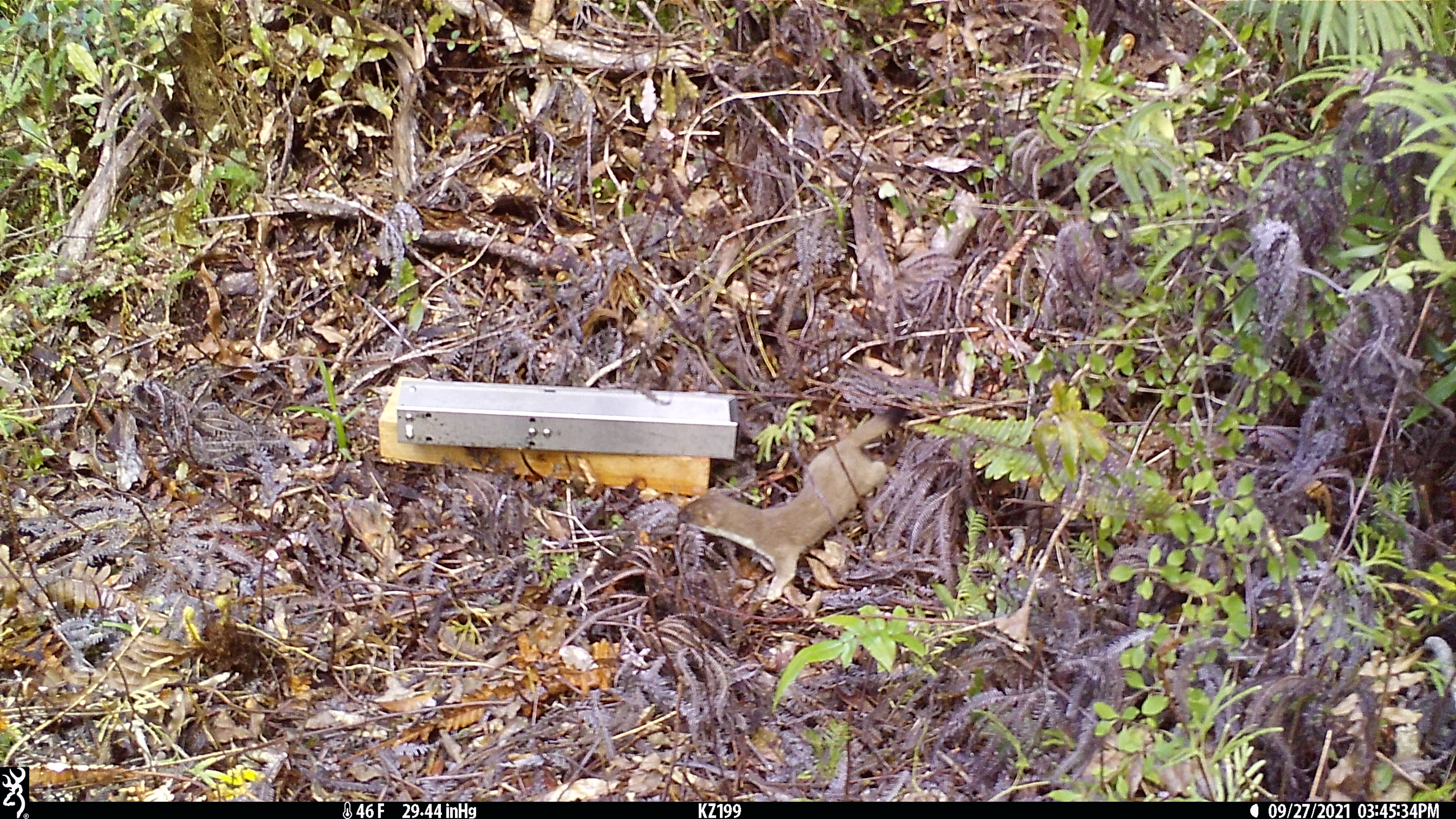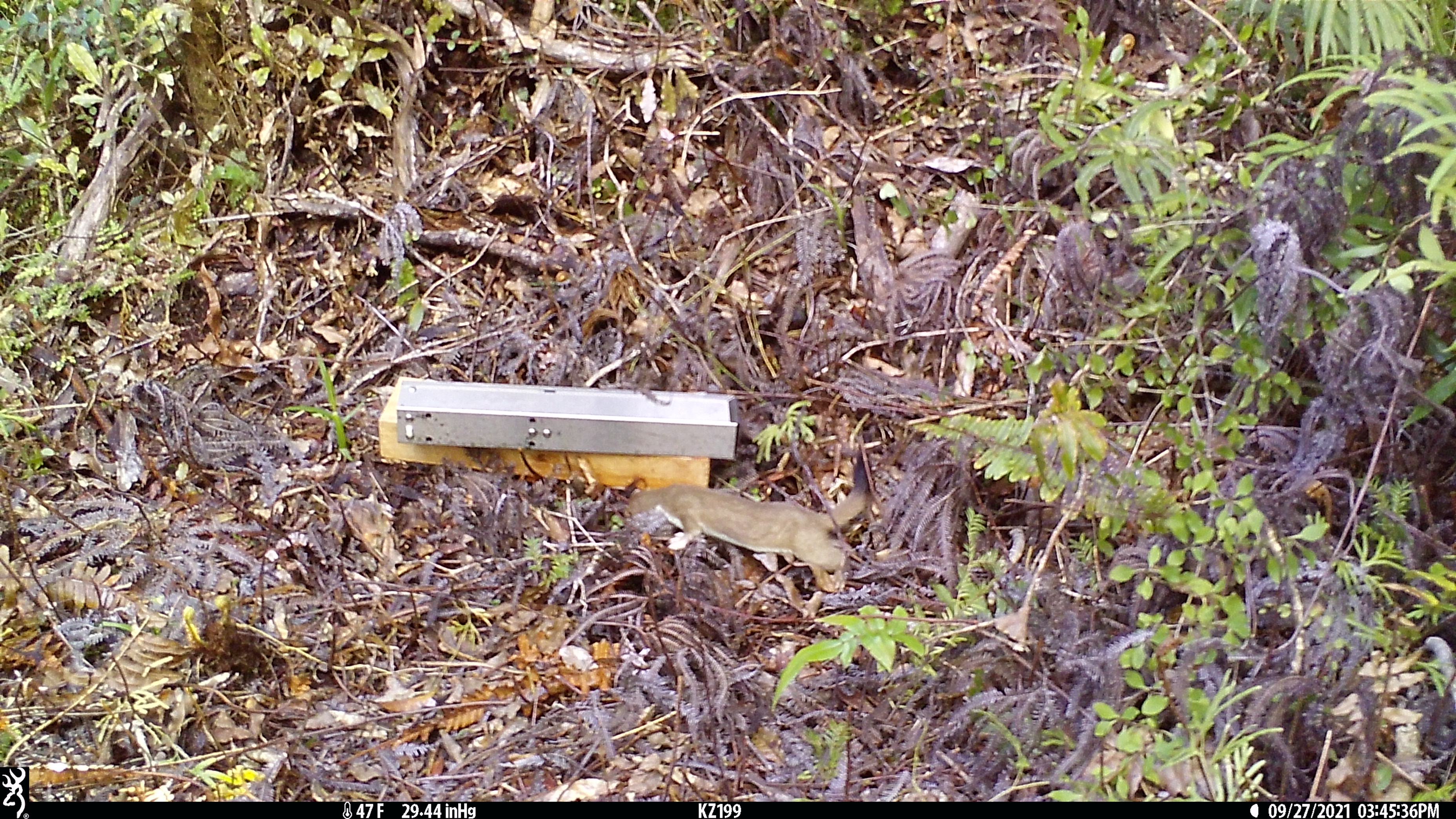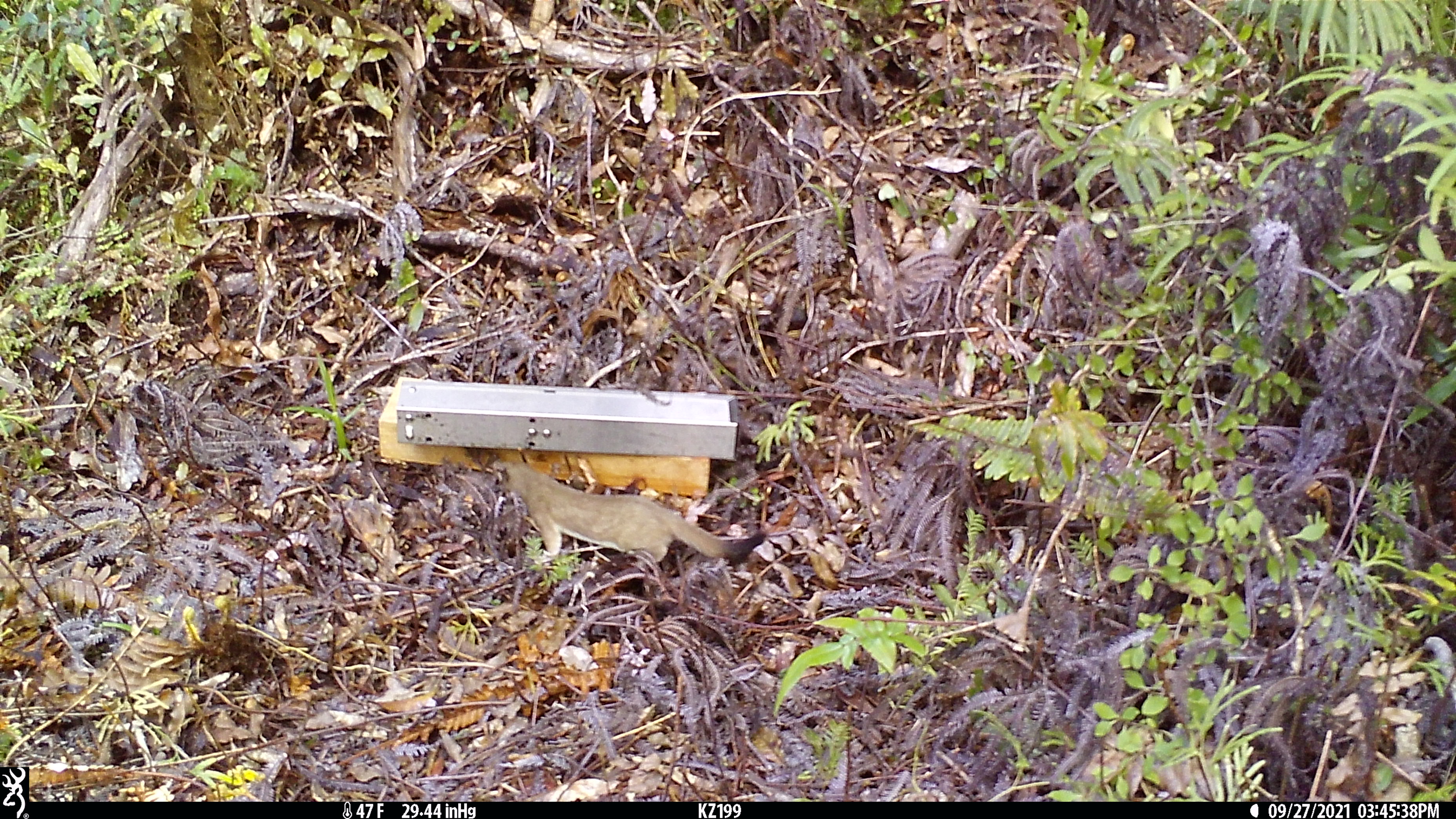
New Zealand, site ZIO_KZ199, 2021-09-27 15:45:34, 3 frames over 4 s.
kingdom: Animalia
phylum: Chordata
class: Mammalia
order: Carnivora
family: Mustelidae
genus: Mustela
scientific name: Mustela erminea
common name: stoat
Stoat (Mustela erminea).